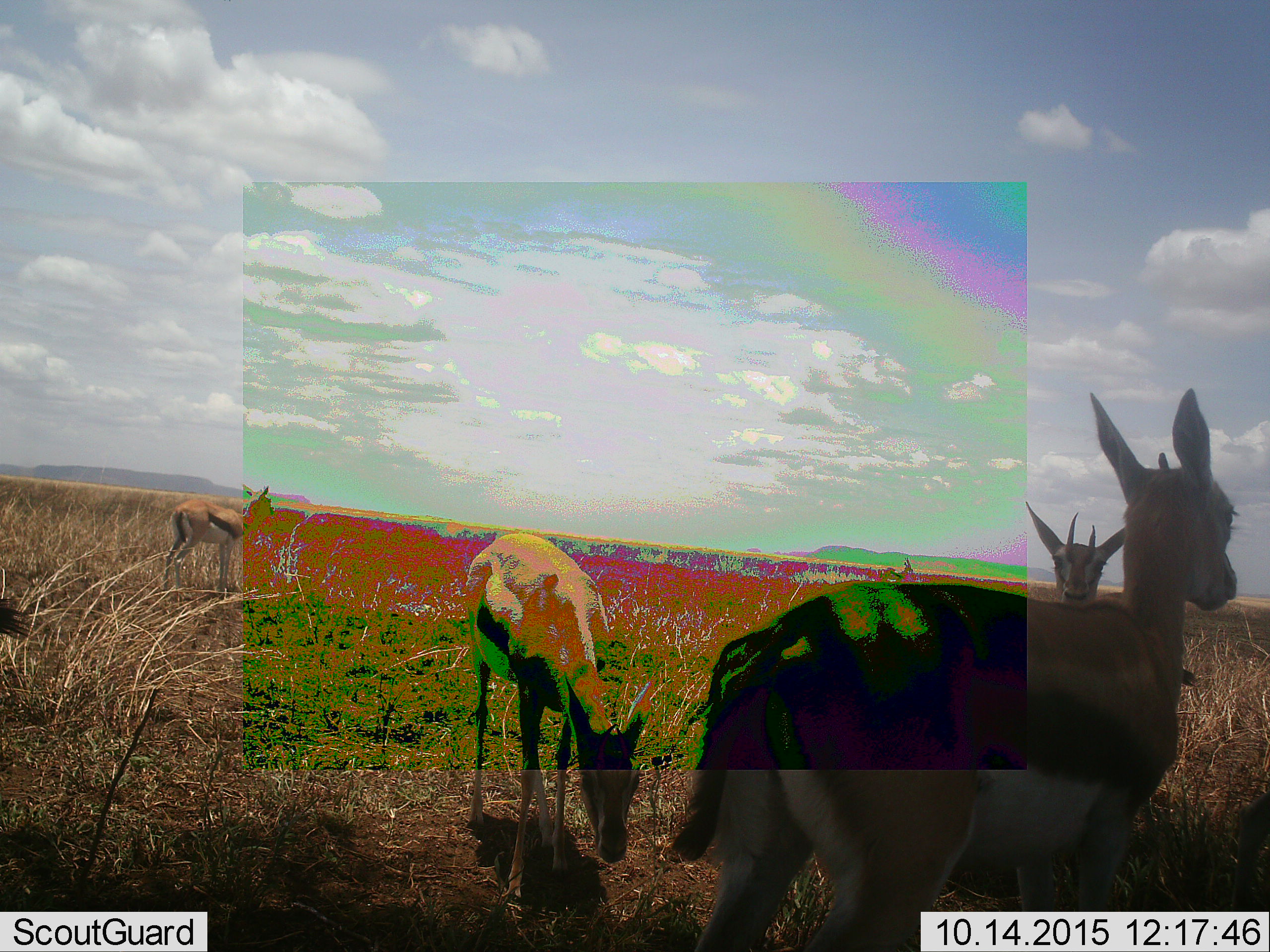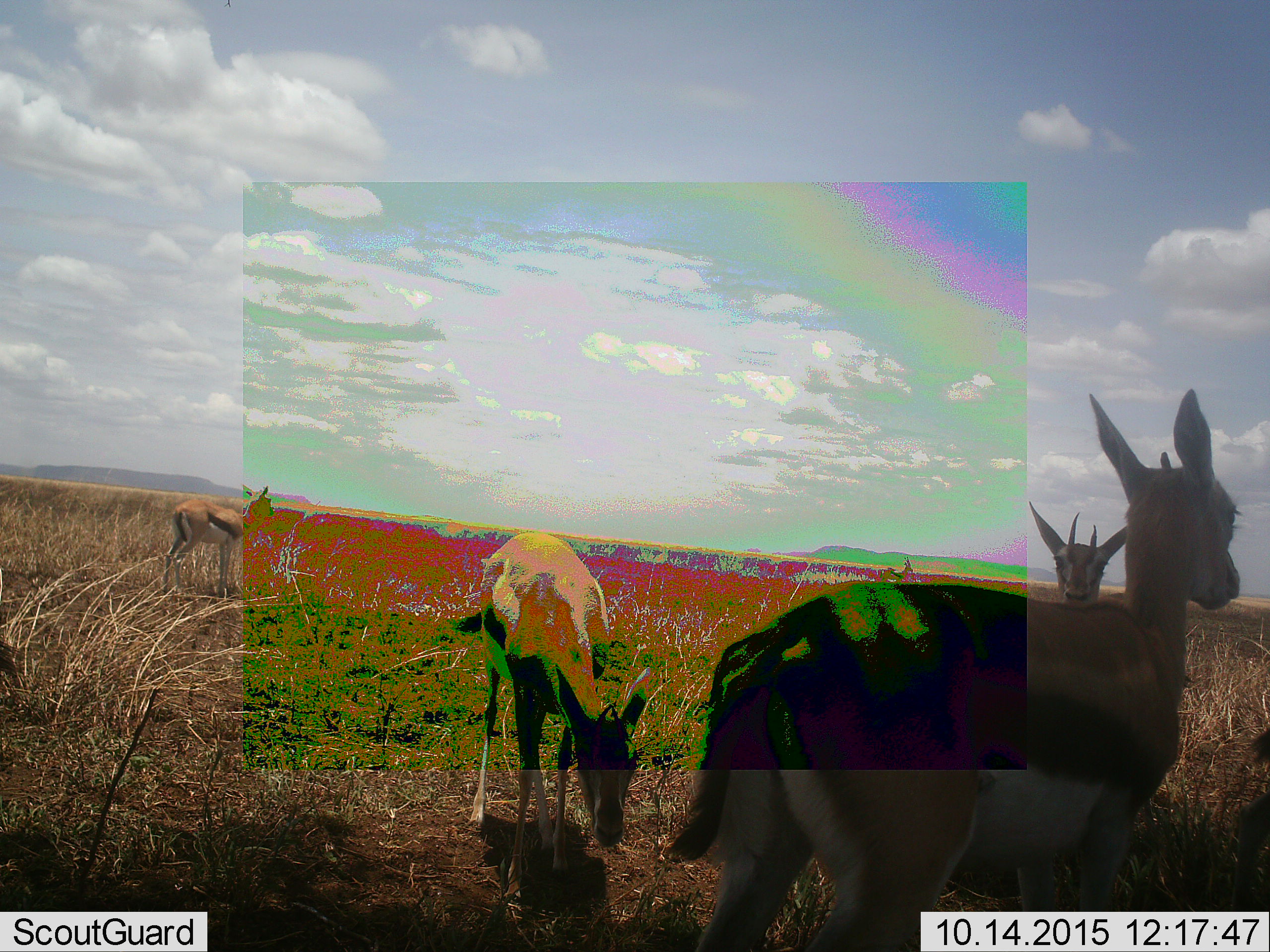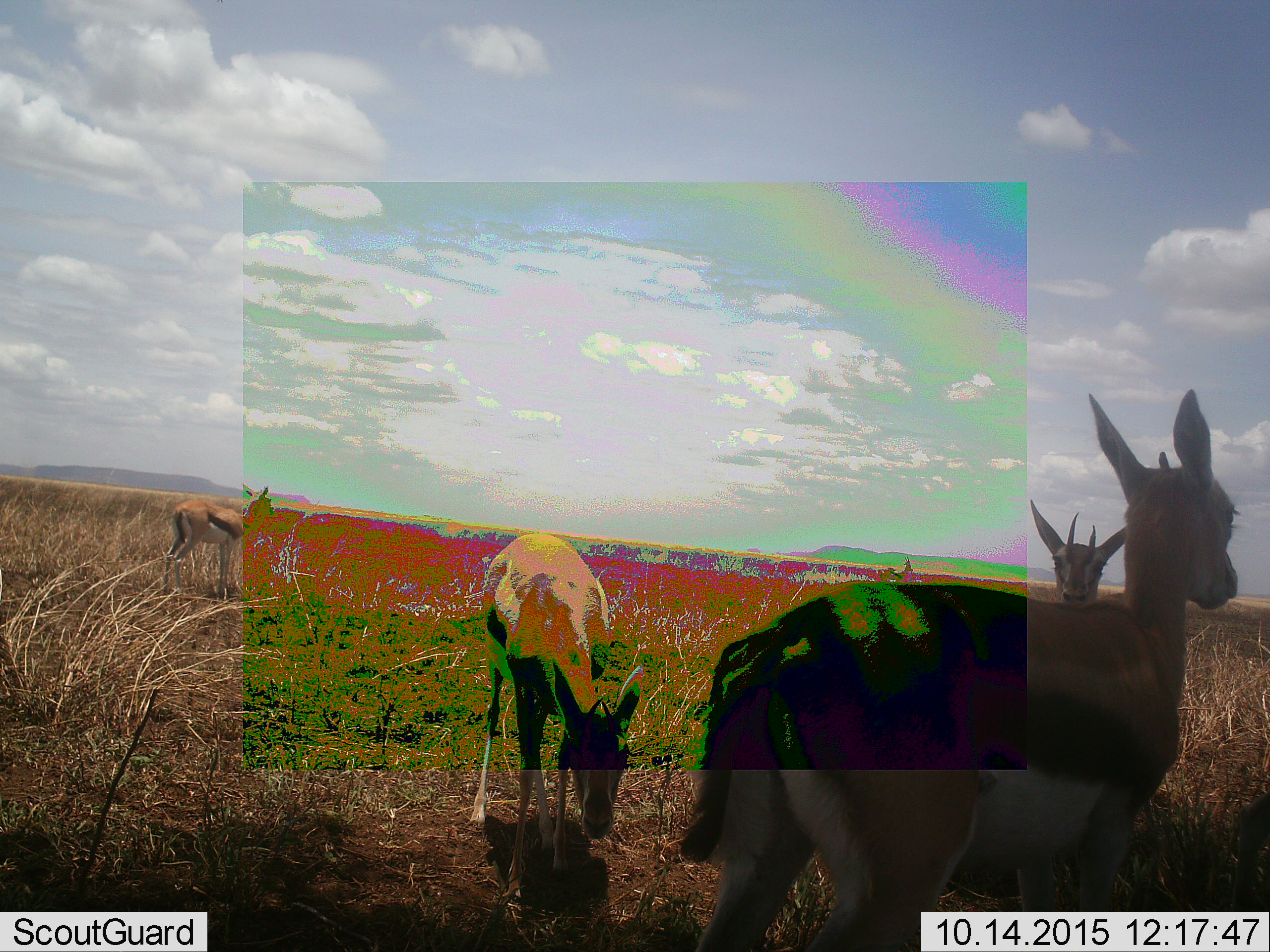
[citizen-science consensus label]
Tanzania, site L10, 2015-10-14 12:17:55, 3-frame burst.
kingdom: Animalia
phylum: Chordata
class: Mammalia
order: Artiodactyla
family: Bovidae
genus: Eudorcas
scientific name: Eudorcas thomsonii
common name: thomson's gazelle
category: gazellethomsons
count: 4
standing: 75%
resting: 0%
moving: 0%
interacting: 12%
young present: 12%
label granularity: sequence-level